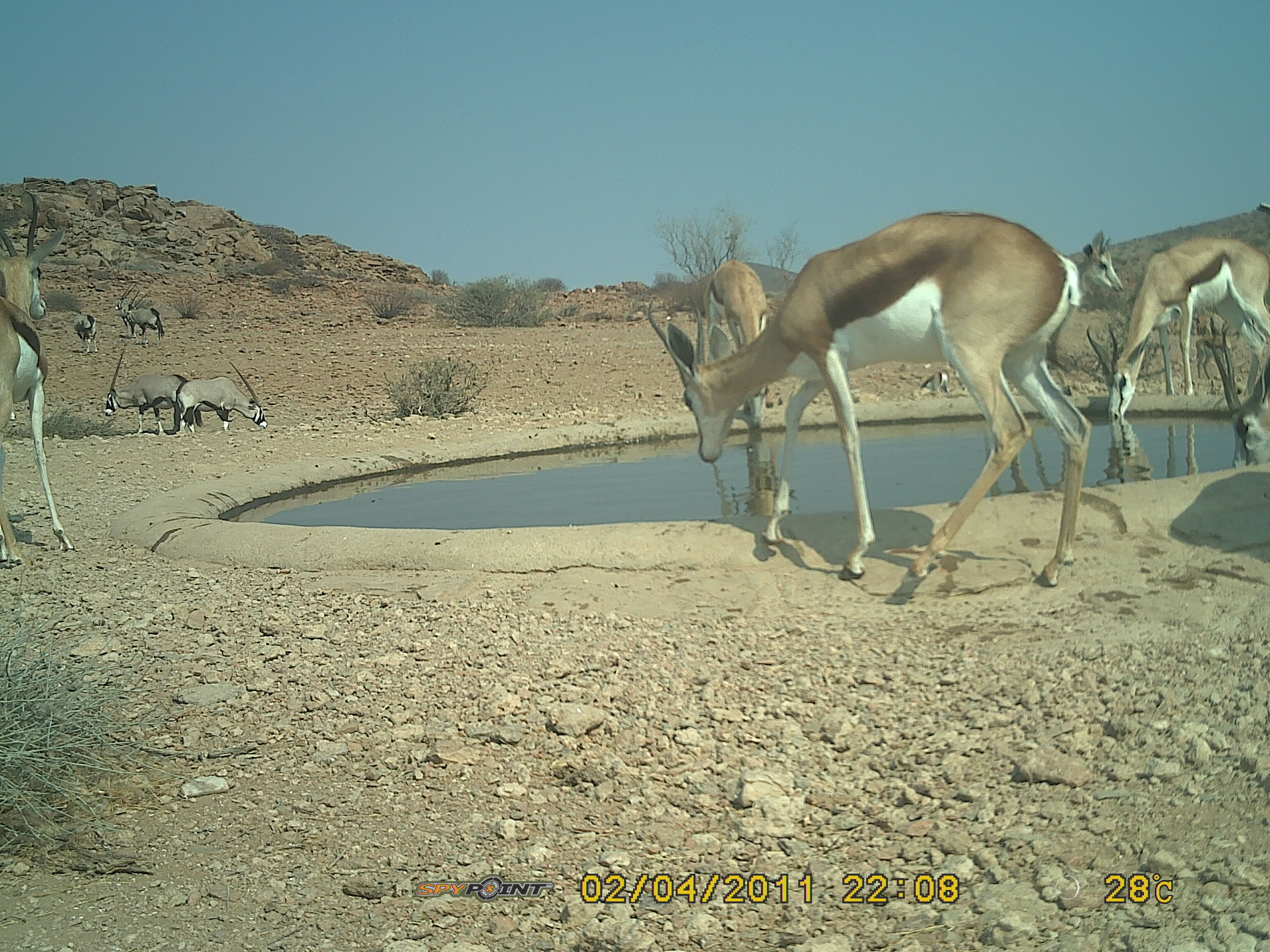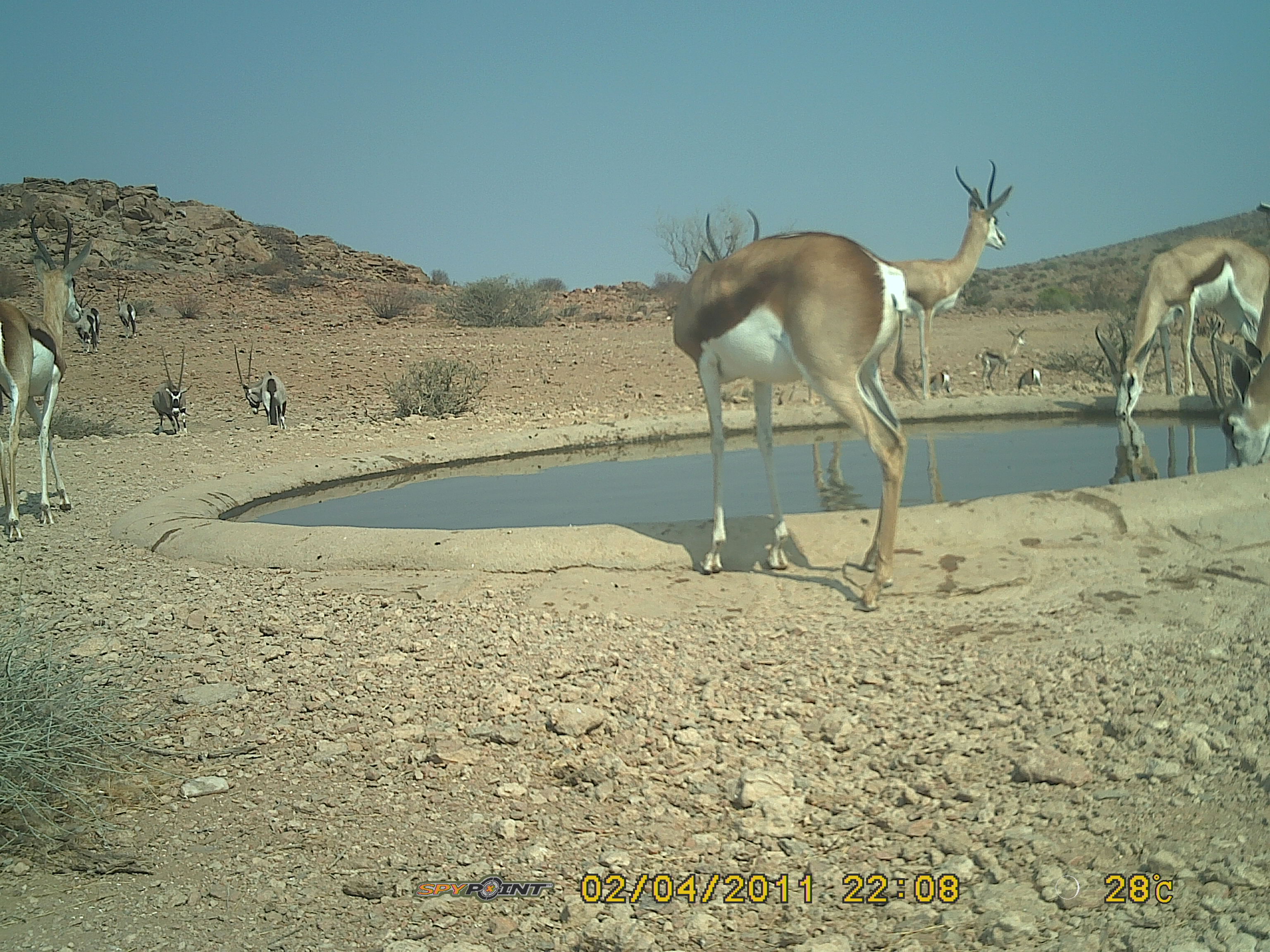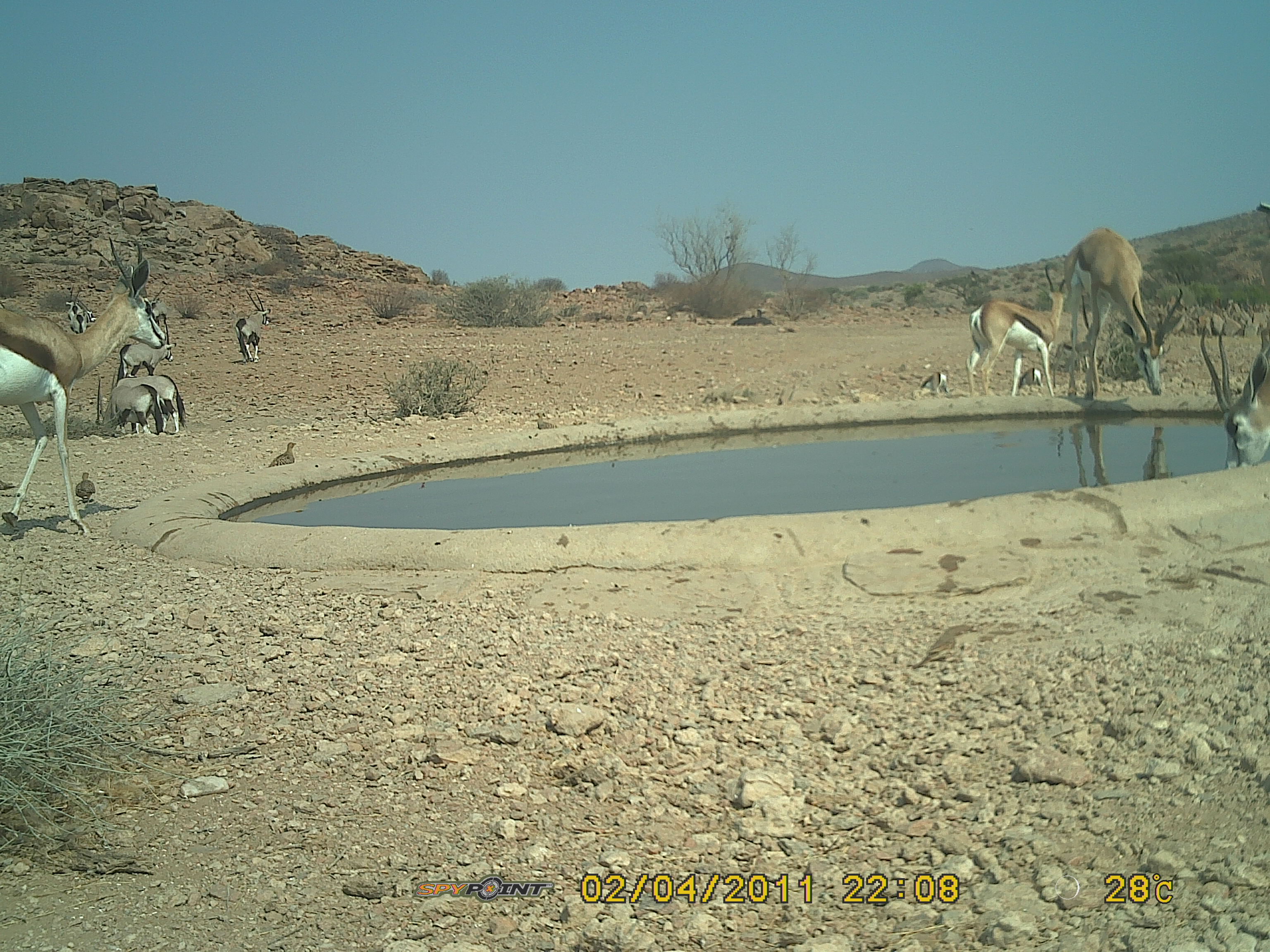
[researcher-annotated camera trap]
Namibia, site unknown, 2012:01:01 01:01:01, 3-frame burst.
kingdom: Animalia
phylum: Chordata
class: Mammalia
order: Artiodactyla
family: Bovidae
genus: Antidorcas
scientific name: Antidorcas marsupialis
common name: springbok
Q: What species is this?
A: Antidorcas marsupialis (springbok).